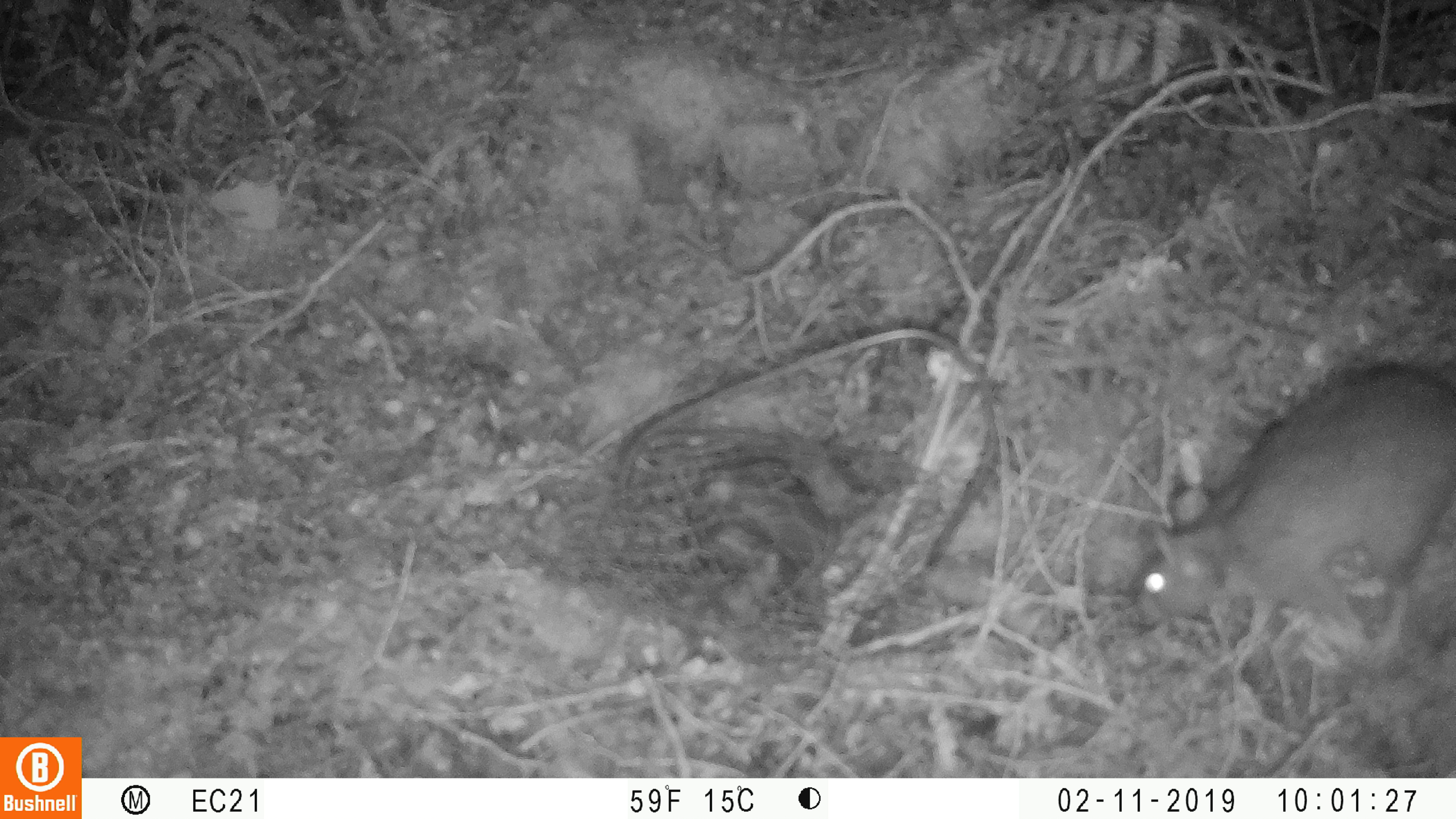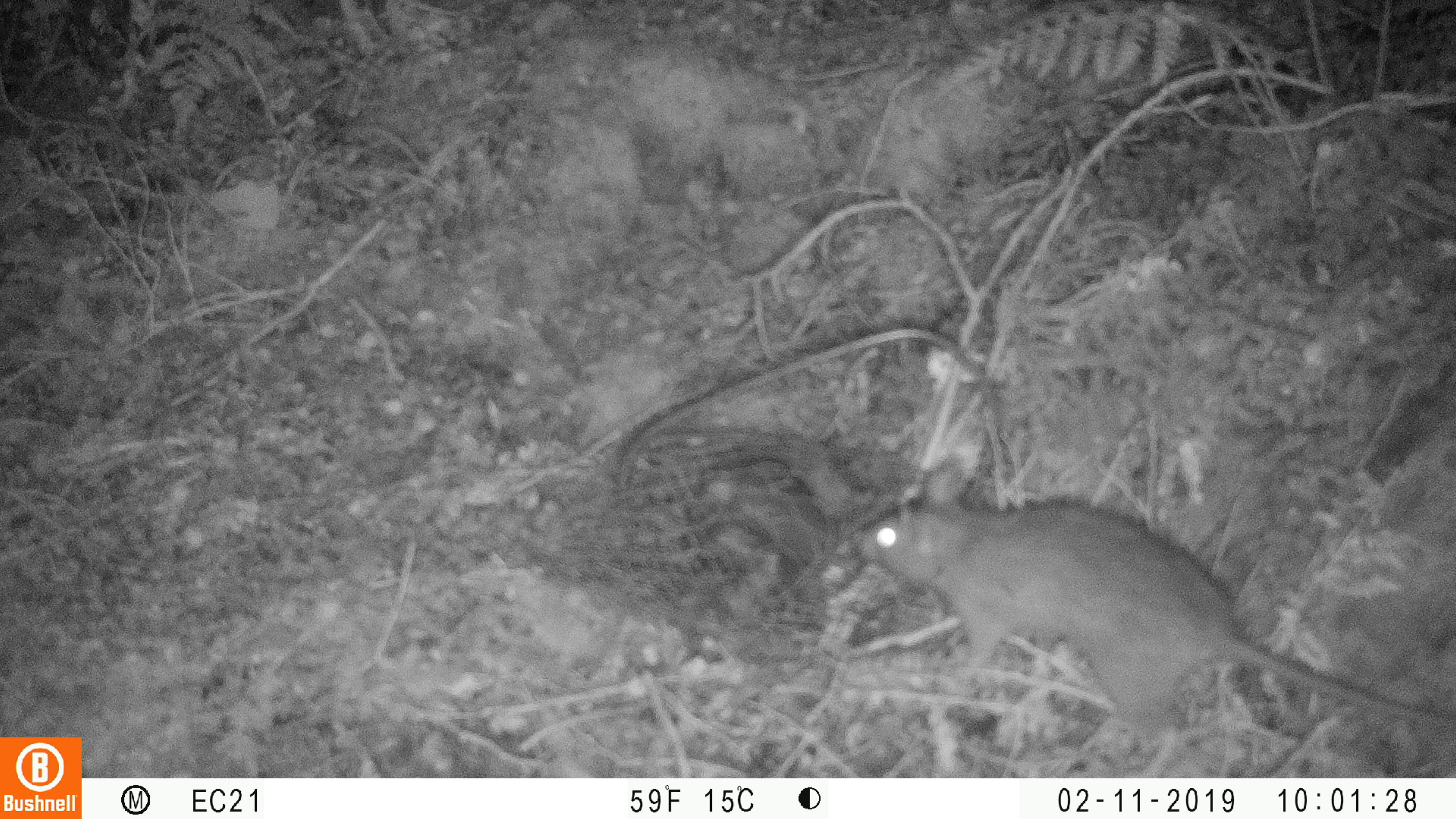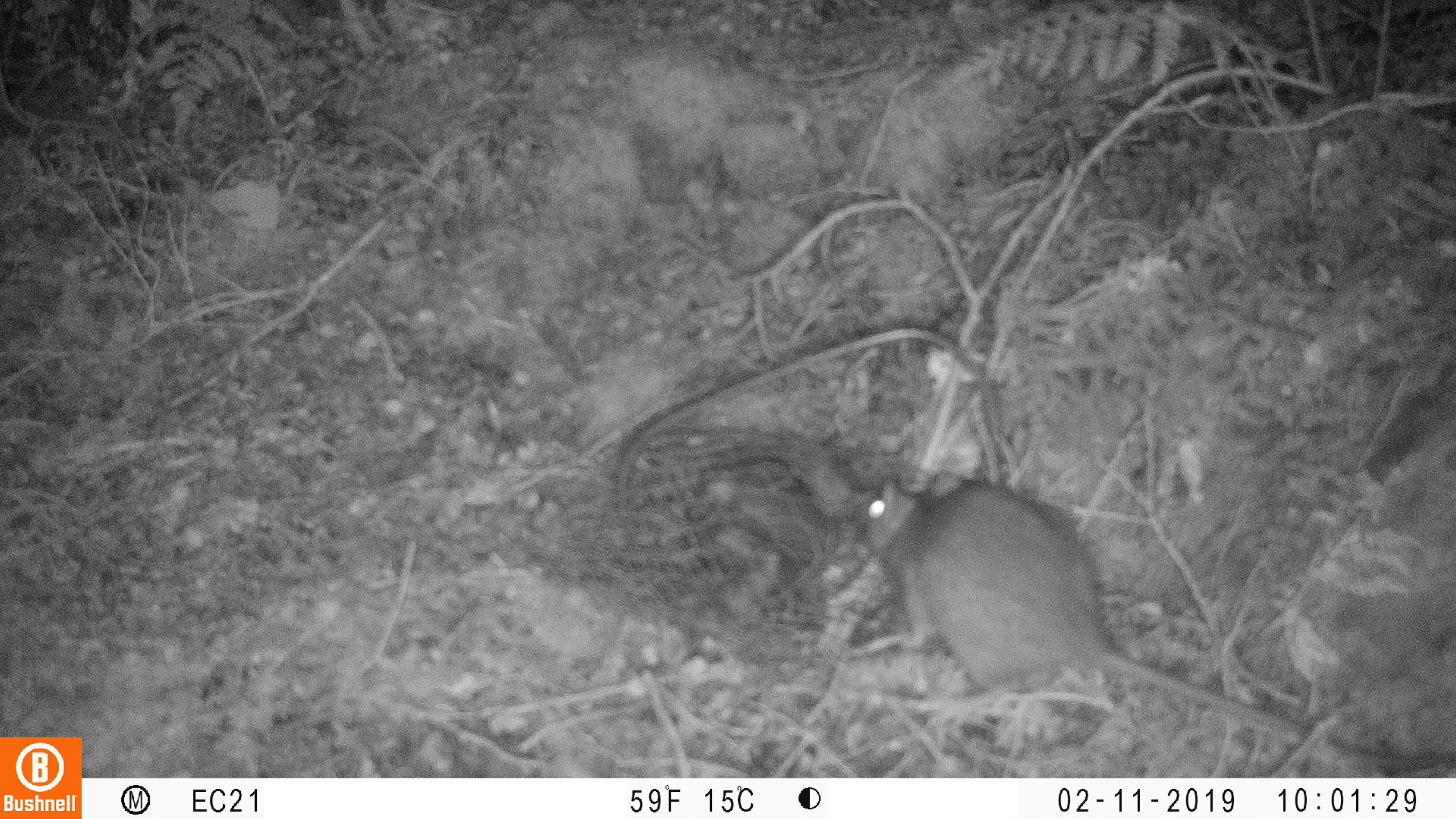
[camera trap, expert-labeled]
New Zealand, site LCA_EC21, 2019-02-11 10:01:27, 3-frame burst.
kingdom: Animalia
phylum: Chordata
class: Mammalia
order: Rodentia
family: Muridae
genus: Rattus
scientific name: Rattus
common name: rat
Rat (Rattus).